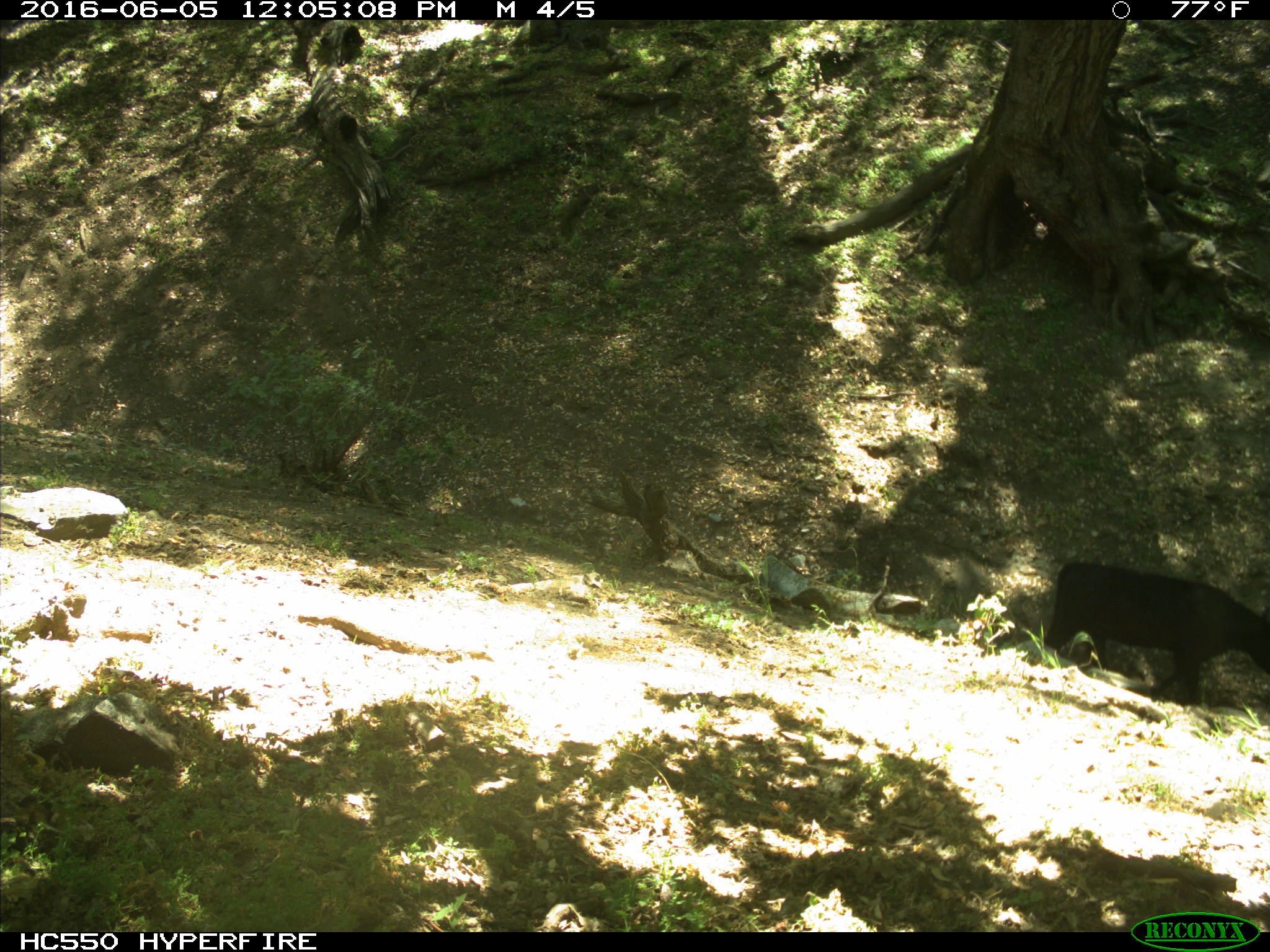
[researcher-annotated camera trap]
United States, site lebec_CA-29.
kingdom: Animalia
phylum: Chordata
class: Mammalia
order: Artiodactyla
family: Bovidae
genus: Bos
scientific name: Bos taurus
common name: domestic cow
Bos taurus (domestic cow).